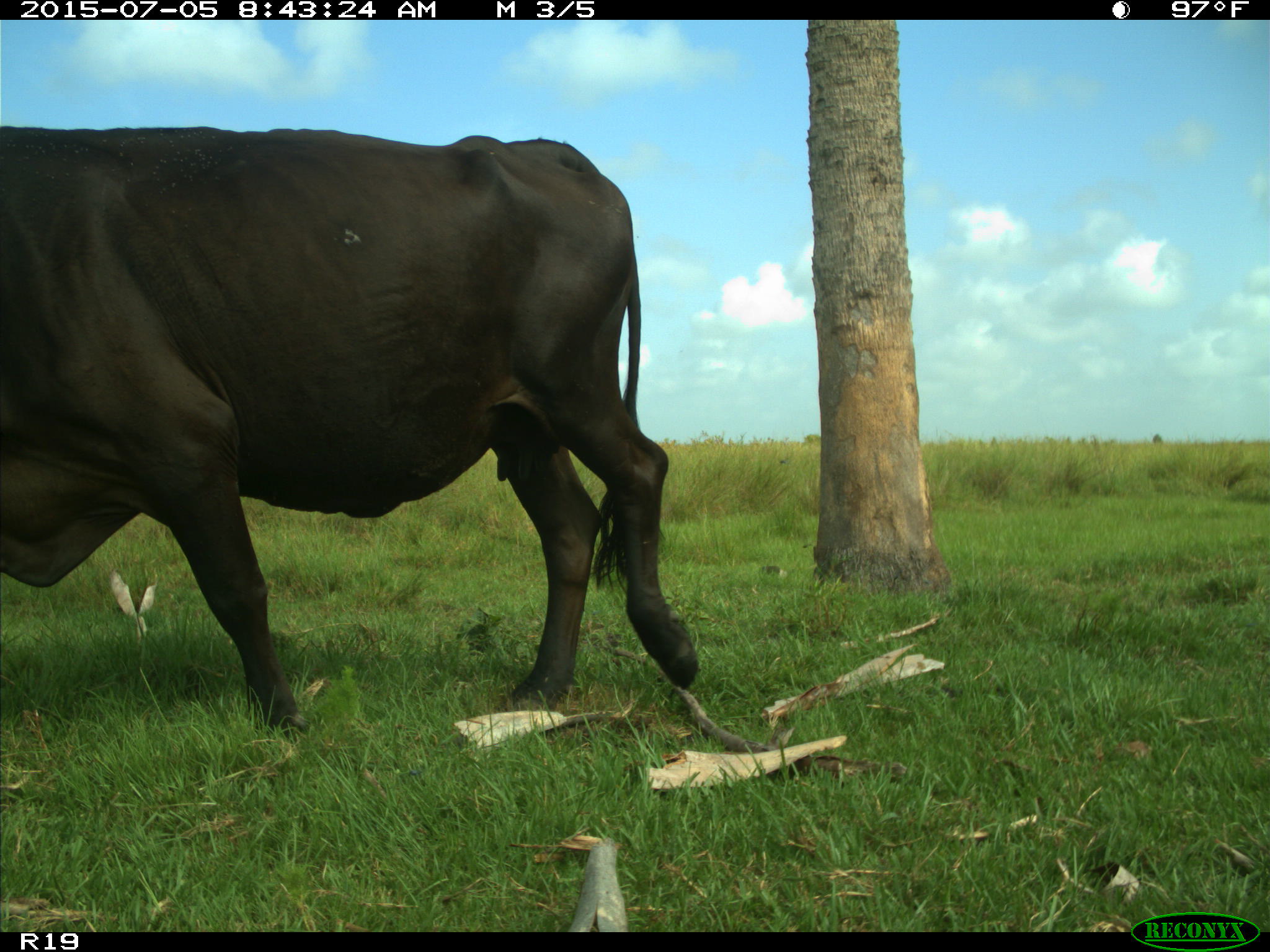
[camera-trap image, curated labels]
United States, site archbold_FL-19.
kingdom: Animalia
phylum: Chordata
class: Mammalia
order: Artiodactyla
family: Bovidae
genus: Bos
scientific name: Bos taurus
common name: domestic cow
Bos taurus (domestic cow).